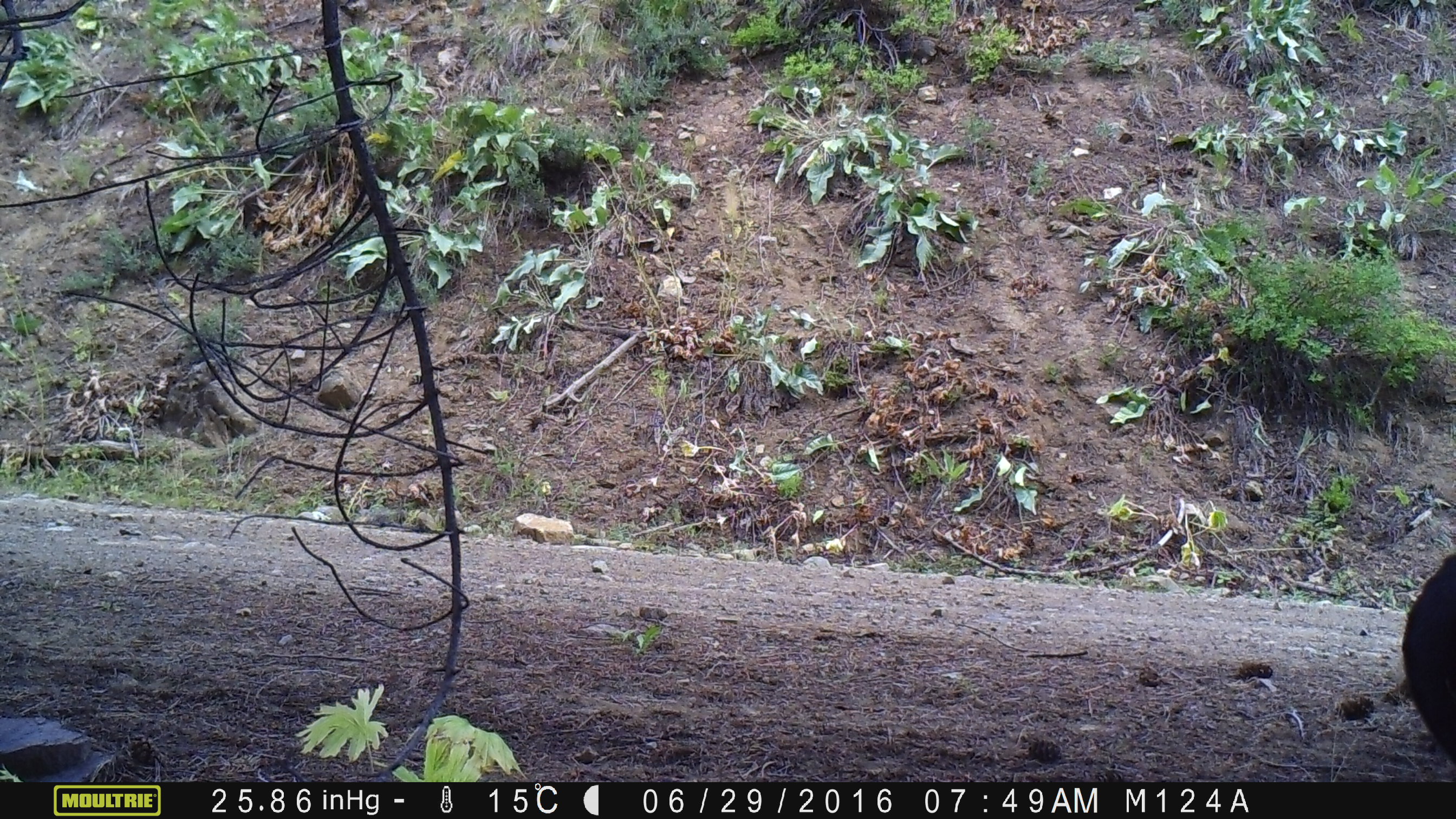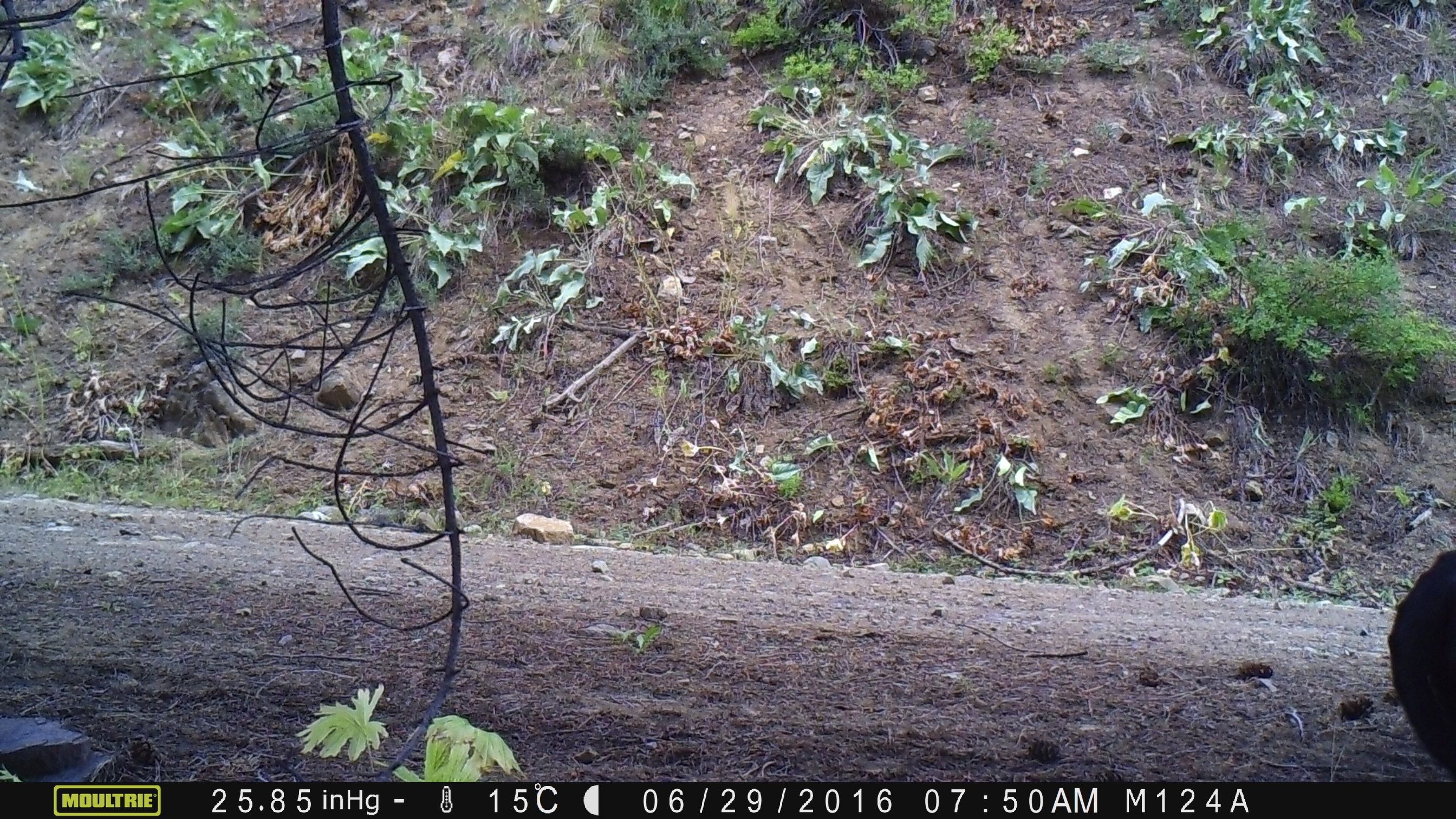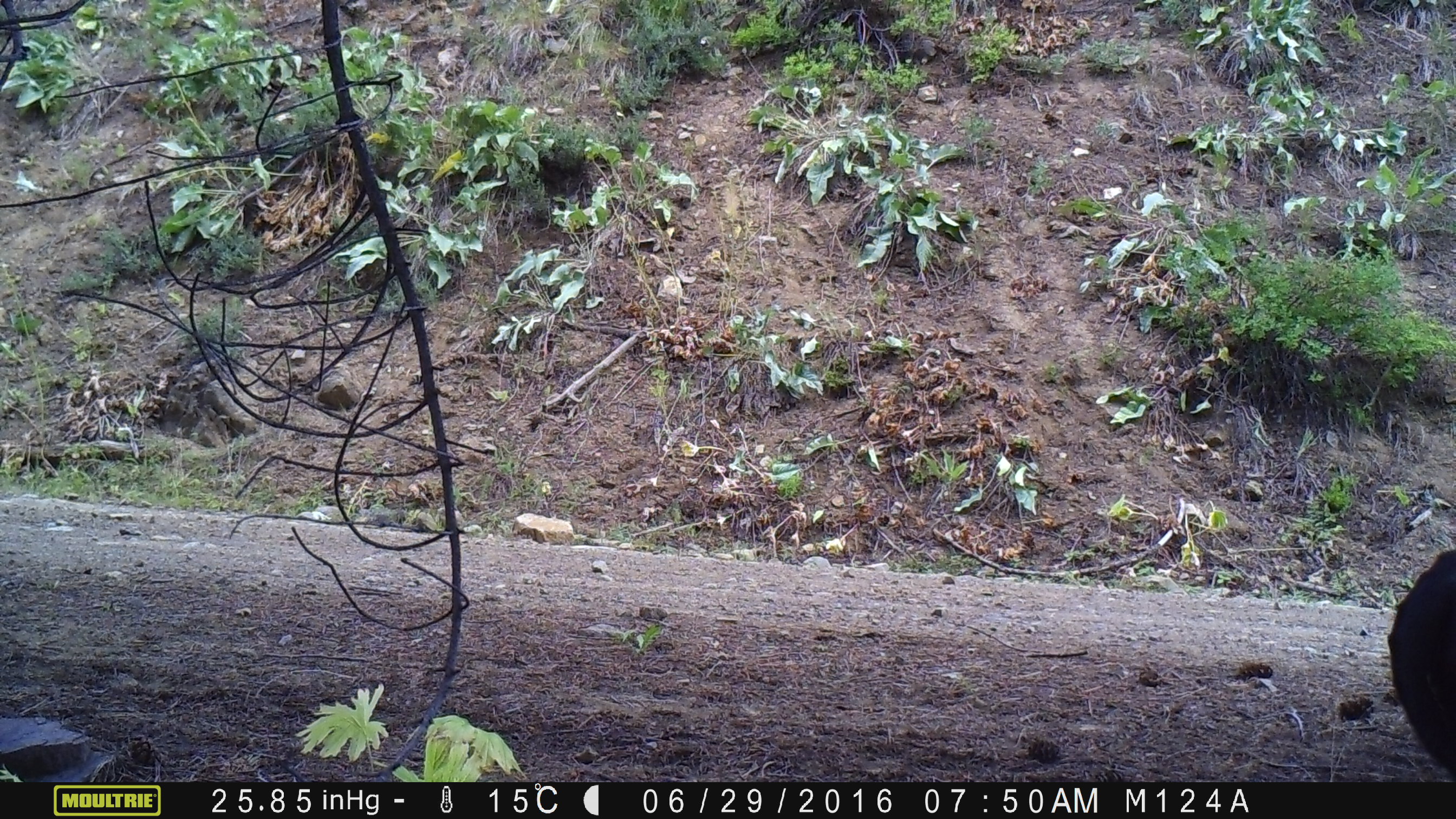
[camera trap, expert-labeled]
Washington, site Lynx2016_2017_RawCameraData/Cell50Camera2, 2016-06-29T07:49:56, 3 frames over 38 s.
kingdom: Animalia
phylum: Chordata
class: Mammalia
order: Artiodactyla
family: Bovidae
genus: Bos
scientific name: Bos taurus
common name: domestic cattle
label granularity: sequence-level